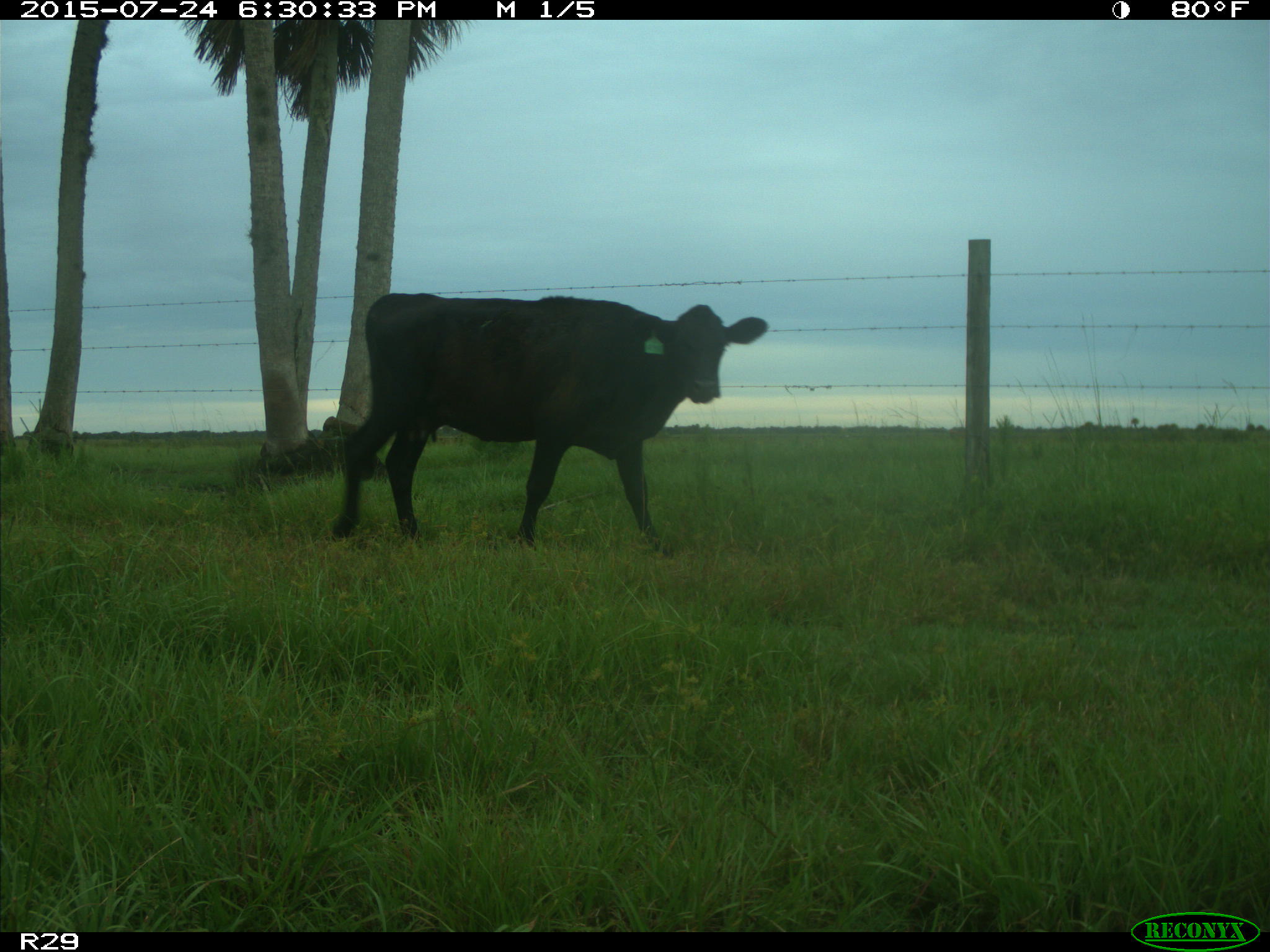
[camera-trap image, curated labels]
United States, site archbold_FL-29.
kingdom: Animalia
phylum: Chordata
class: Mammalia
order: Artiodactyla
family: Bovidae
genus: Bos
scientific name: Bos taurus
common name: domestic cow